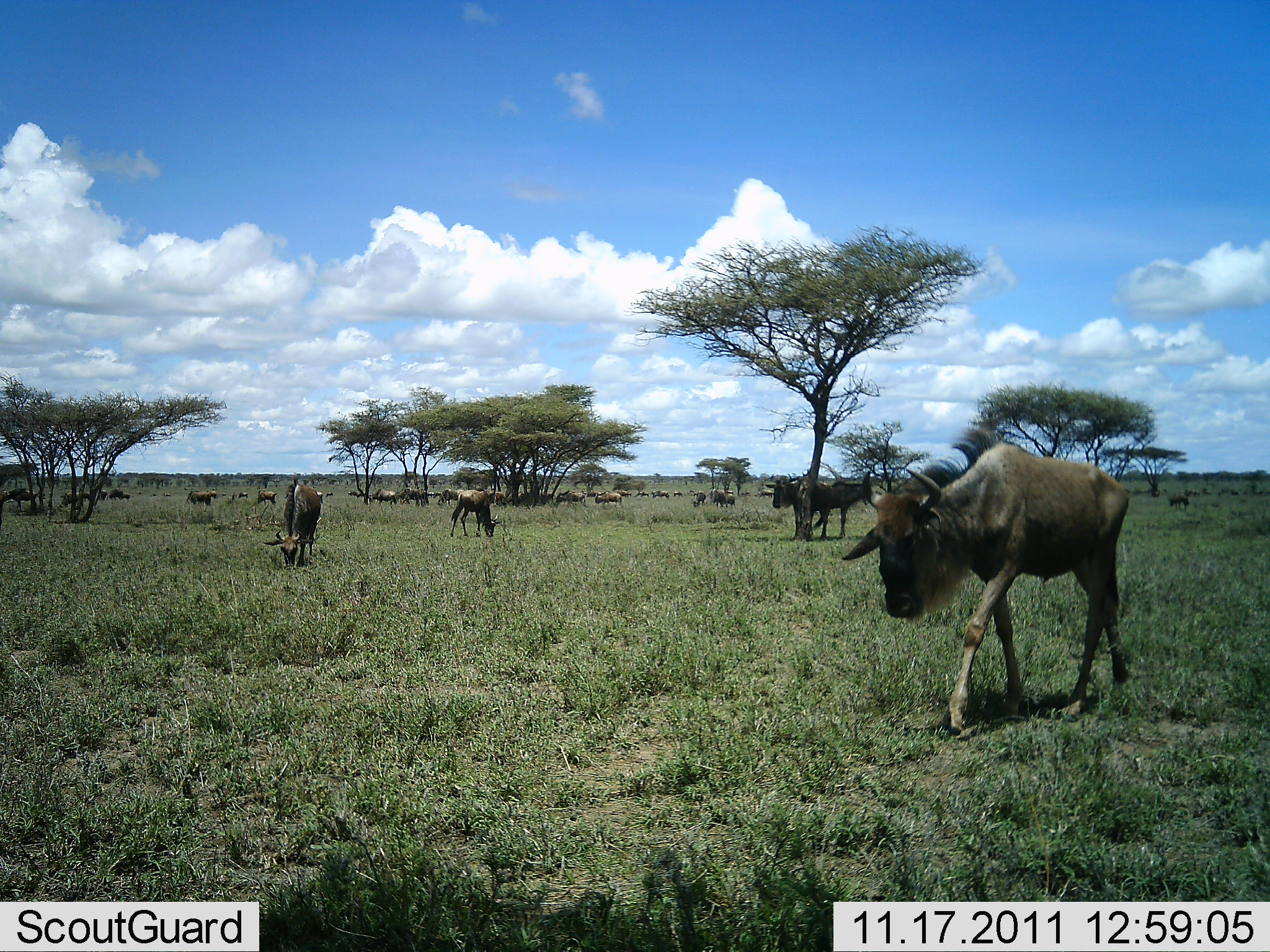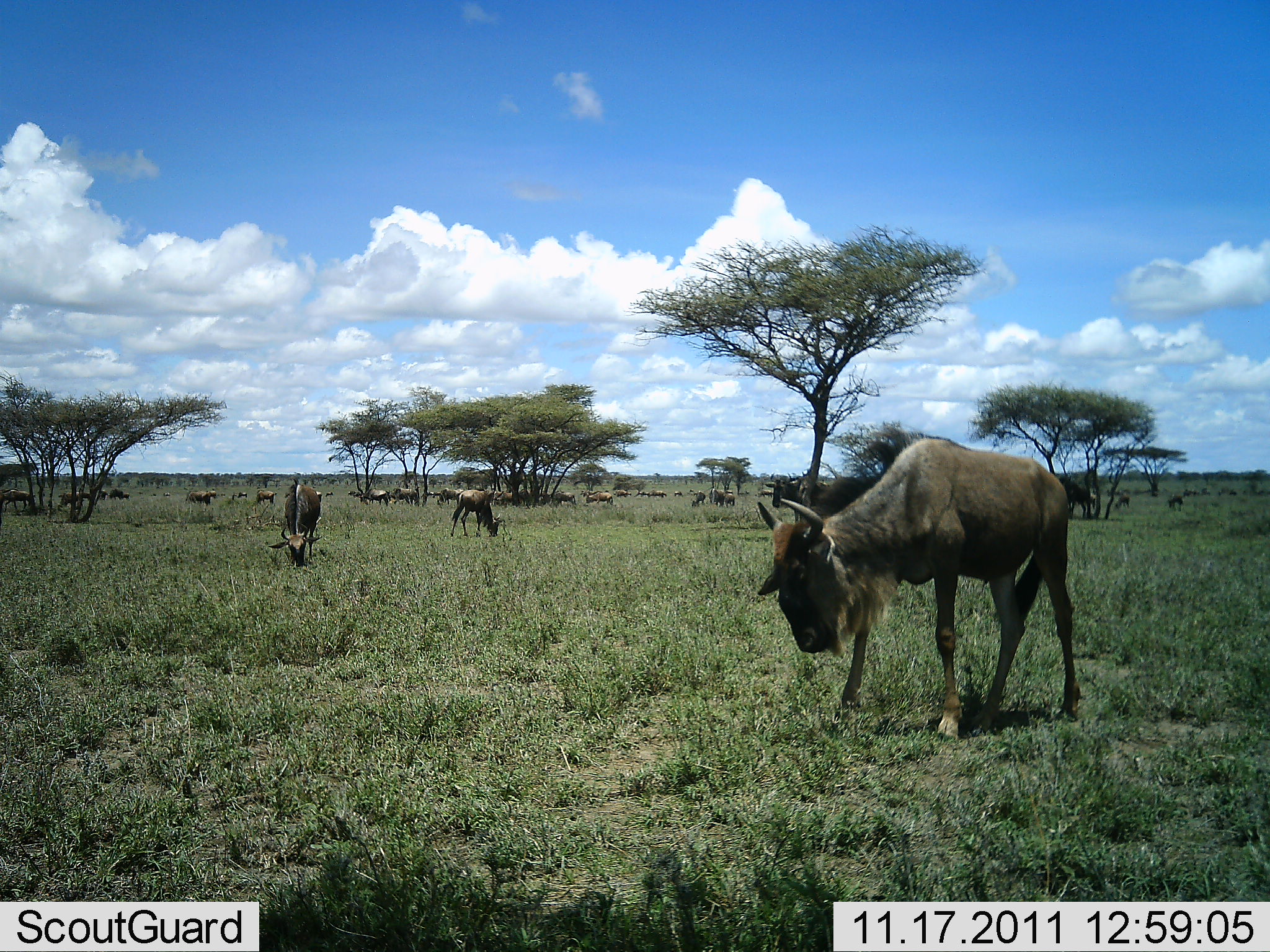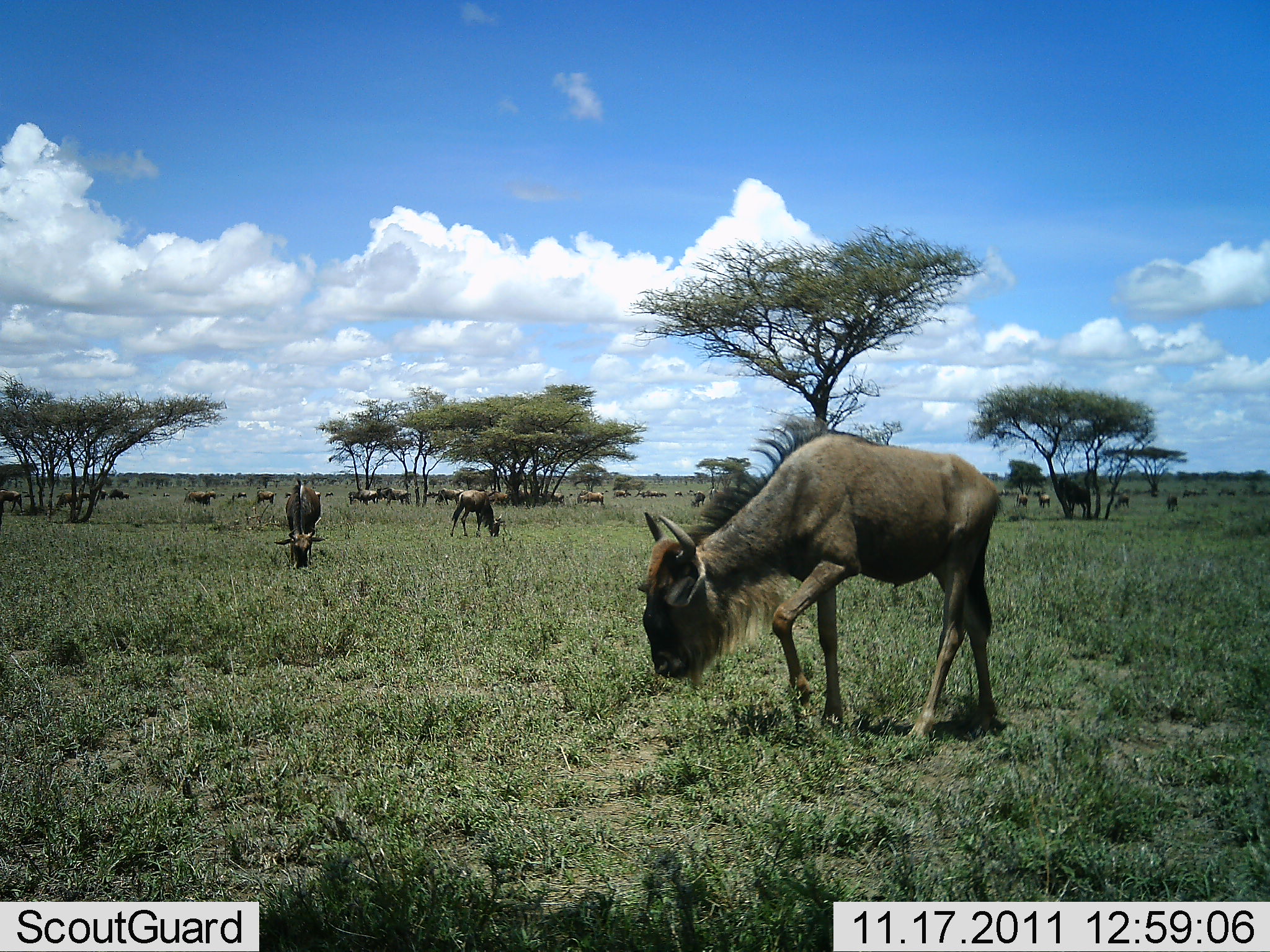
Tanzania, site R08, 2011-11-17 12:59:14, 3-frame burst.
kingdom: Animalia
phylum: Chordata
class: Mammalia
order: Artiodactyla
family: Bovidae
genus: Connochaetes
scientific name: Connochaetes taurinus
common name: blue wildebeest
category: wildebeest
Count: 11-50.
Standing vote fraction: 25%.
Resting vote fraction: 8%.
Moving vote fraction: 33%.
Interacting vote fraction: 0%.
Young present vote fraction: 8%.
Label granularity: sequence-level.